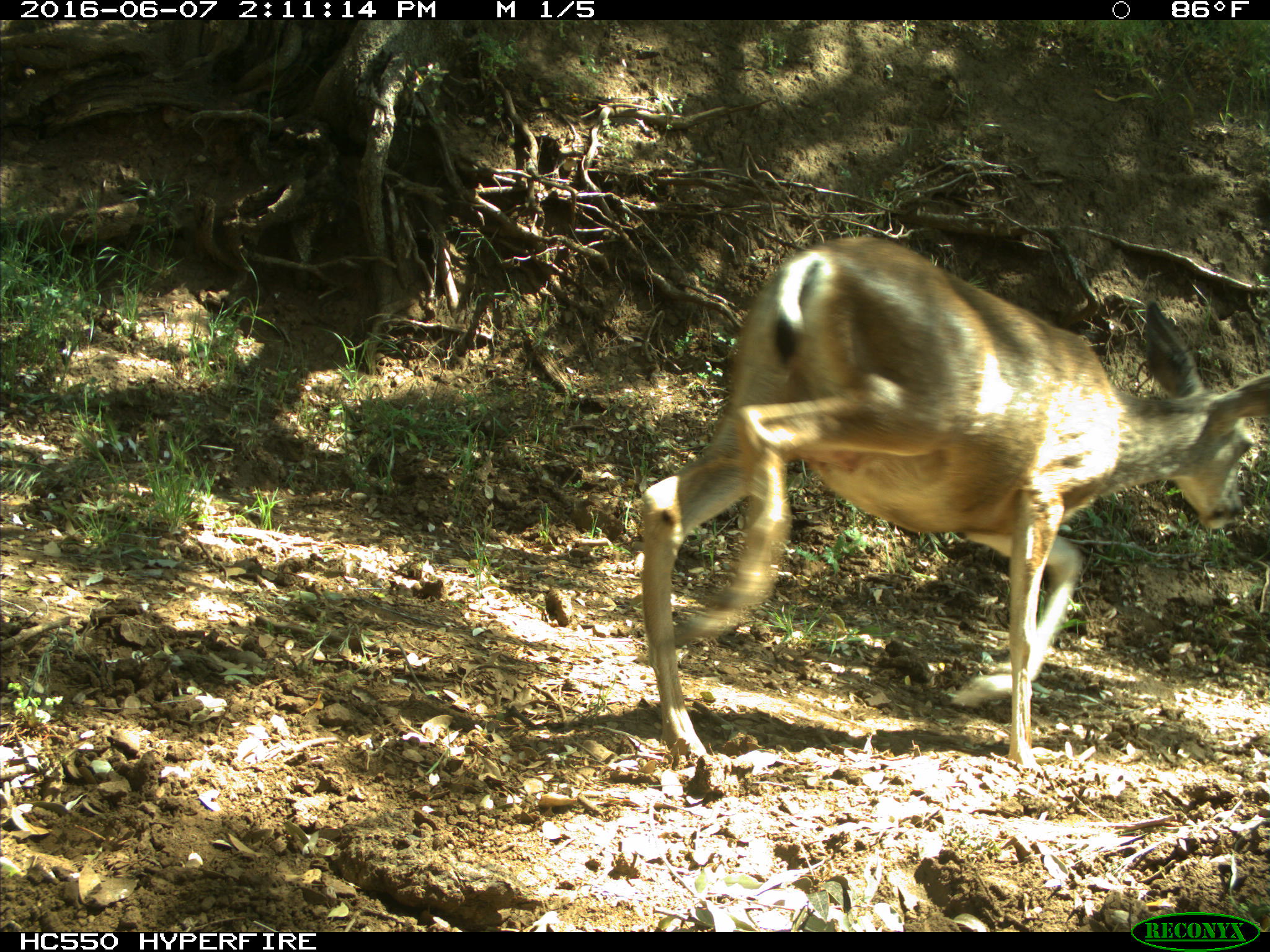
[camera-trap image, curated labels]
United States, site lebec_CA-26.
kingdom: Animalia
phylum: Chordata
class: Mammalia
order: Artiodactyla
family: Cervidae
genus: Odocoileus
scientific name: Odocoileus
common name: deer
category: unidentified deer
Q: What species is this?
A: Unidentified deer (deer) (Odocoileus).